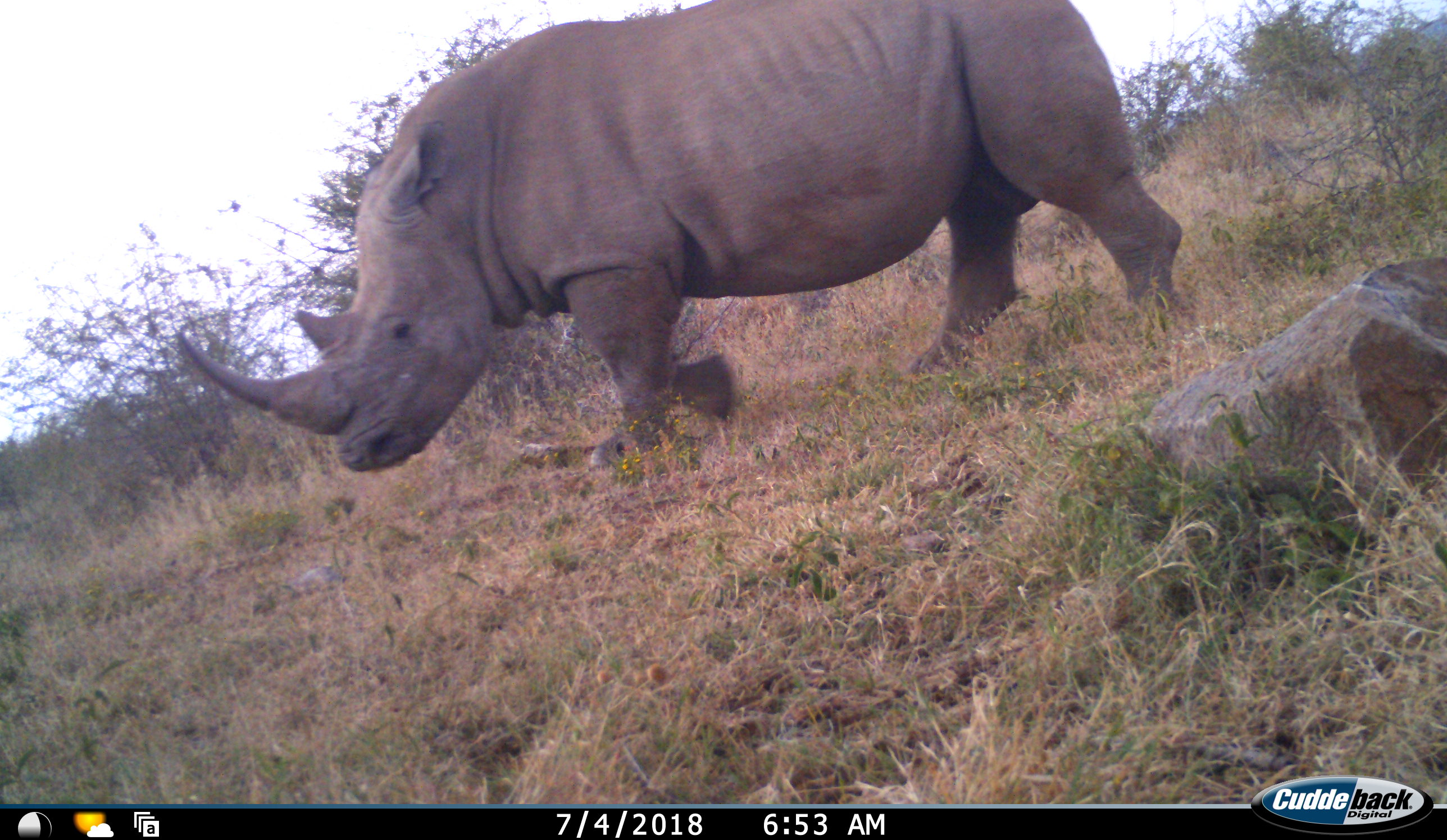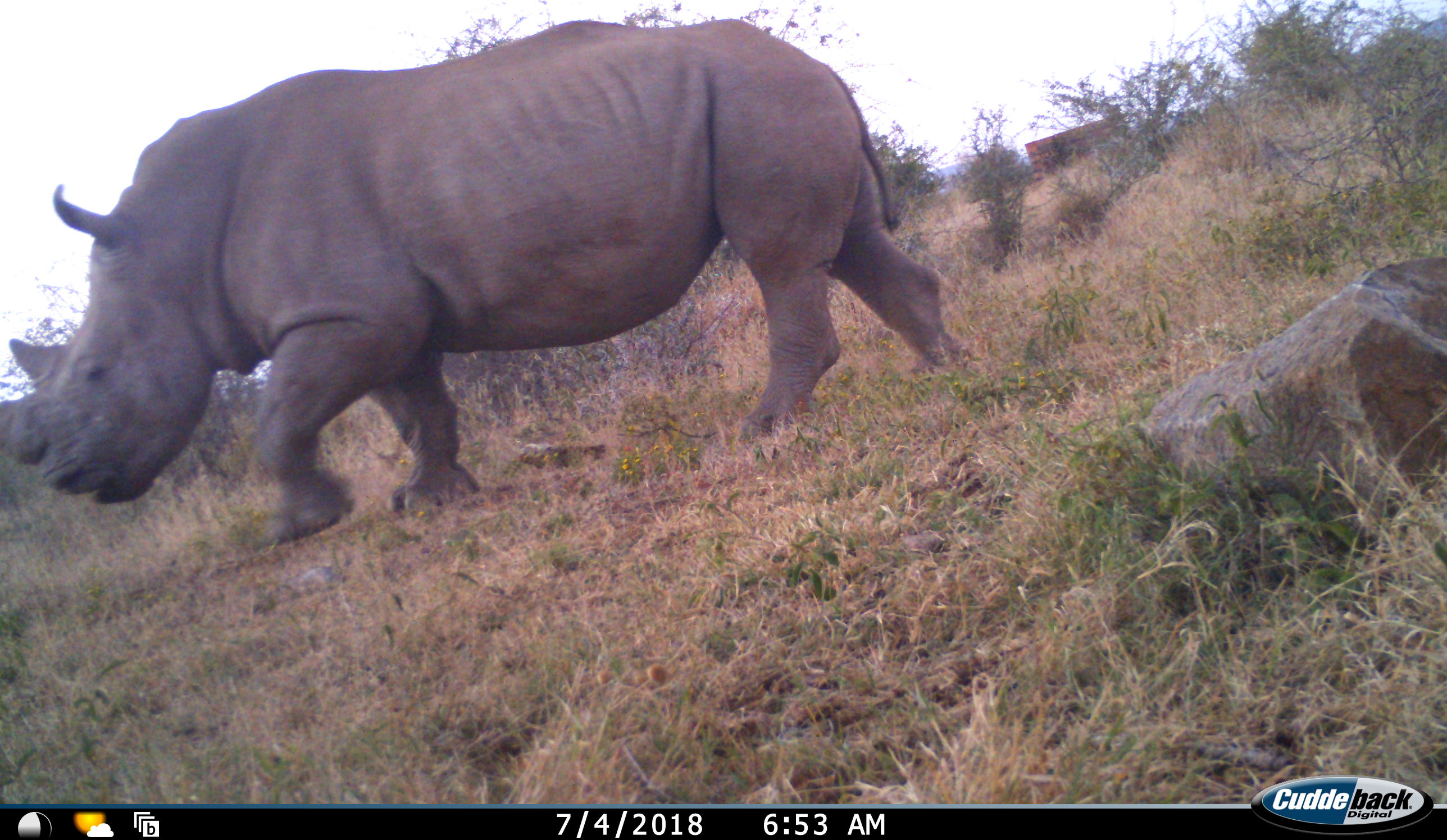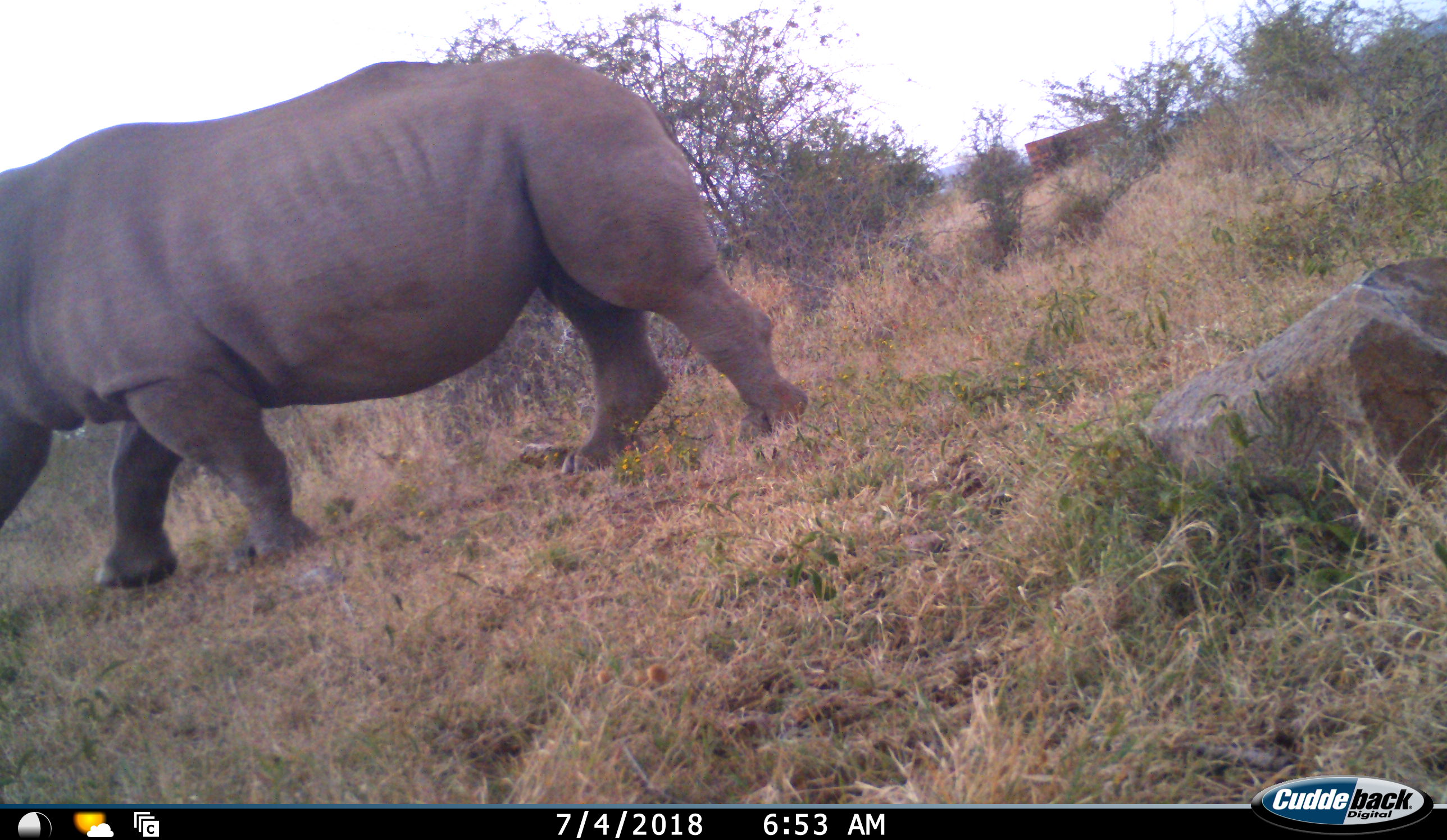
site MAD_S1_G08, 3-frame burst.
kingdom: Animalia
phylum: Chordata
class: Mammalia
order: Perissodactyla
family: Rhinocerotidae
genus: Ceratotherium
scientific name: Ceratotherium simum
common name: white rhinoceros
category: rhinoceroswhite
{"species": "rhinoceroswhite (white rhinoceros) (Ceratotherium simum)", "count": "1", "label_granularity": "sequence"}